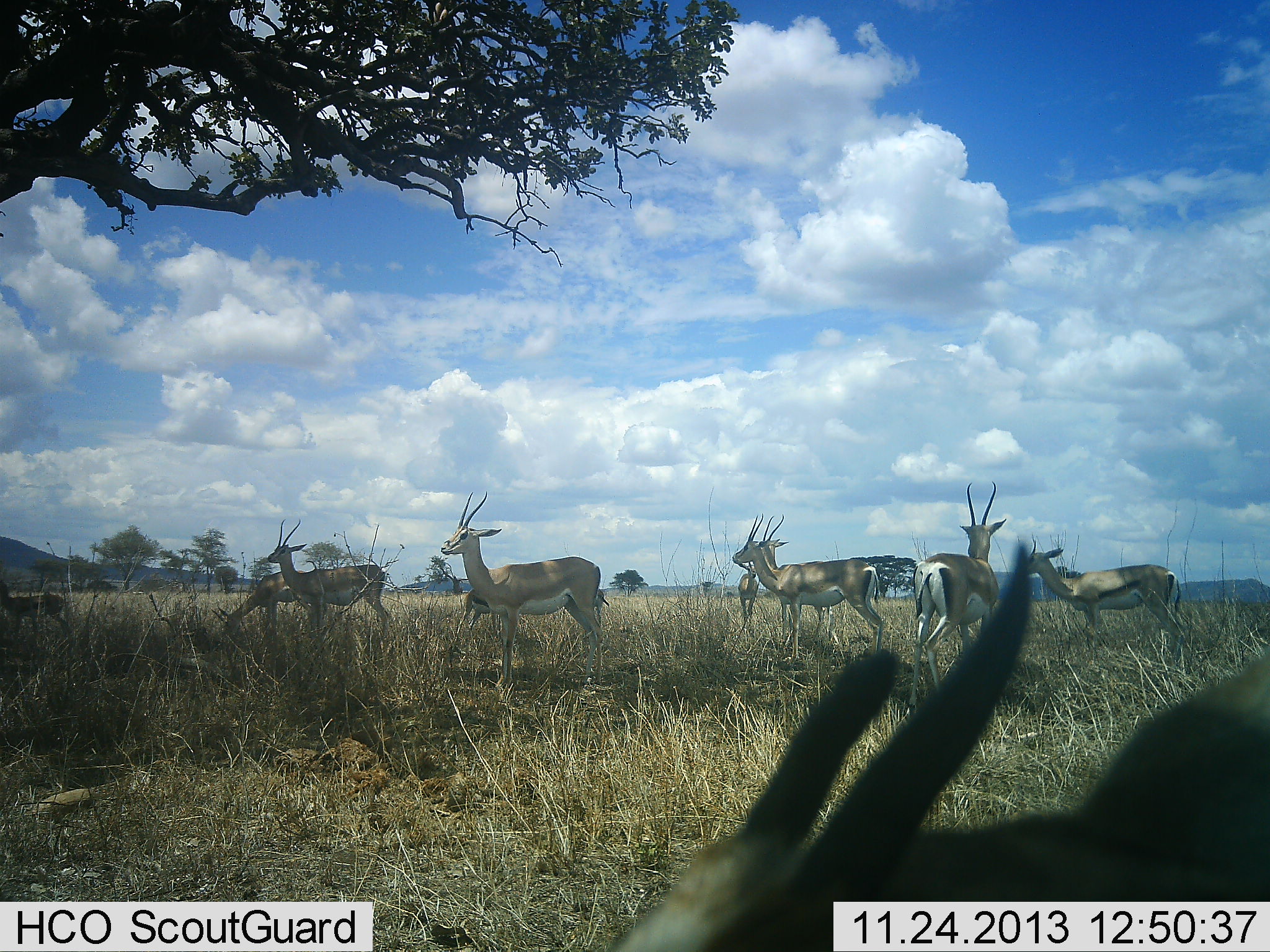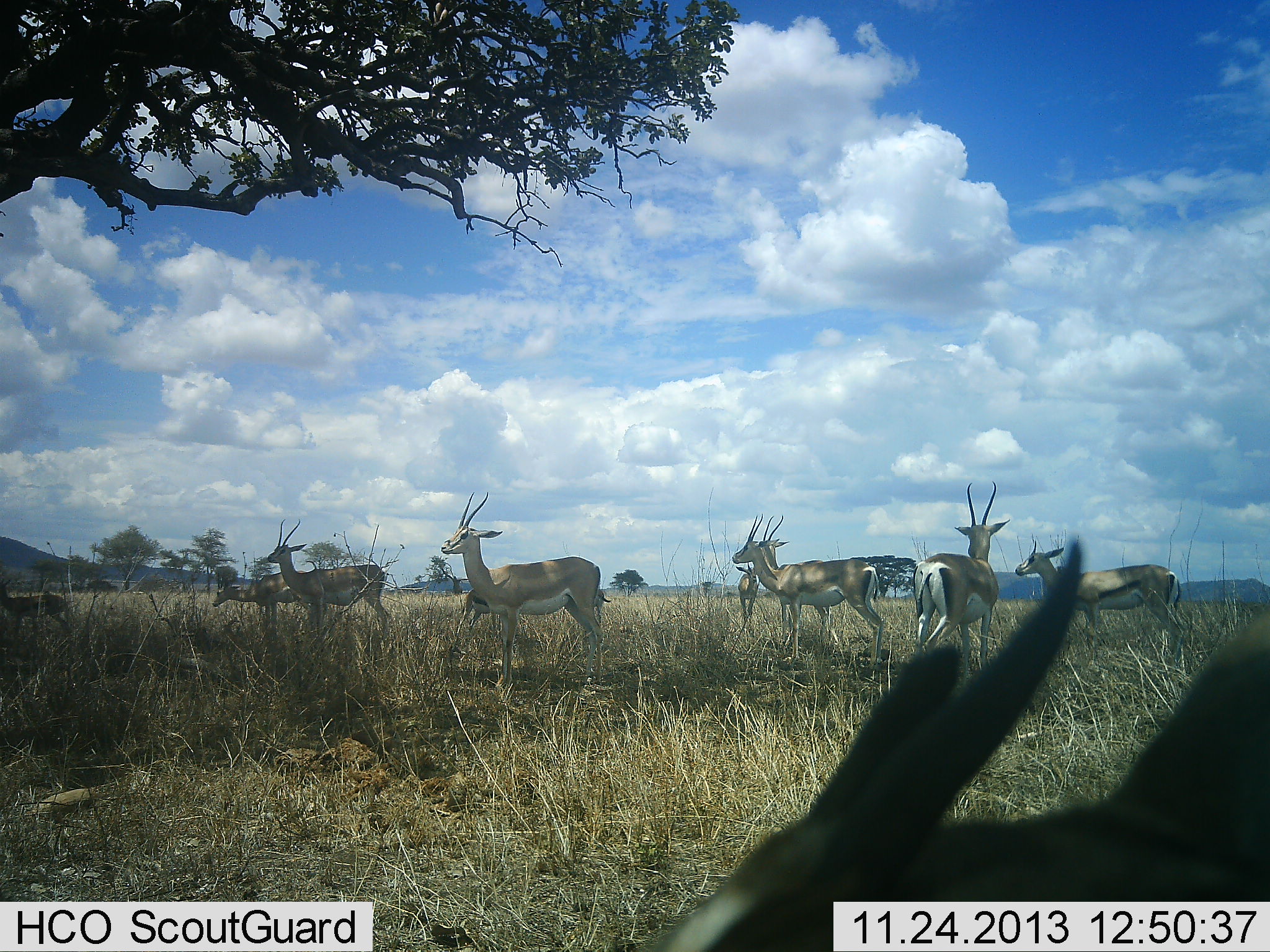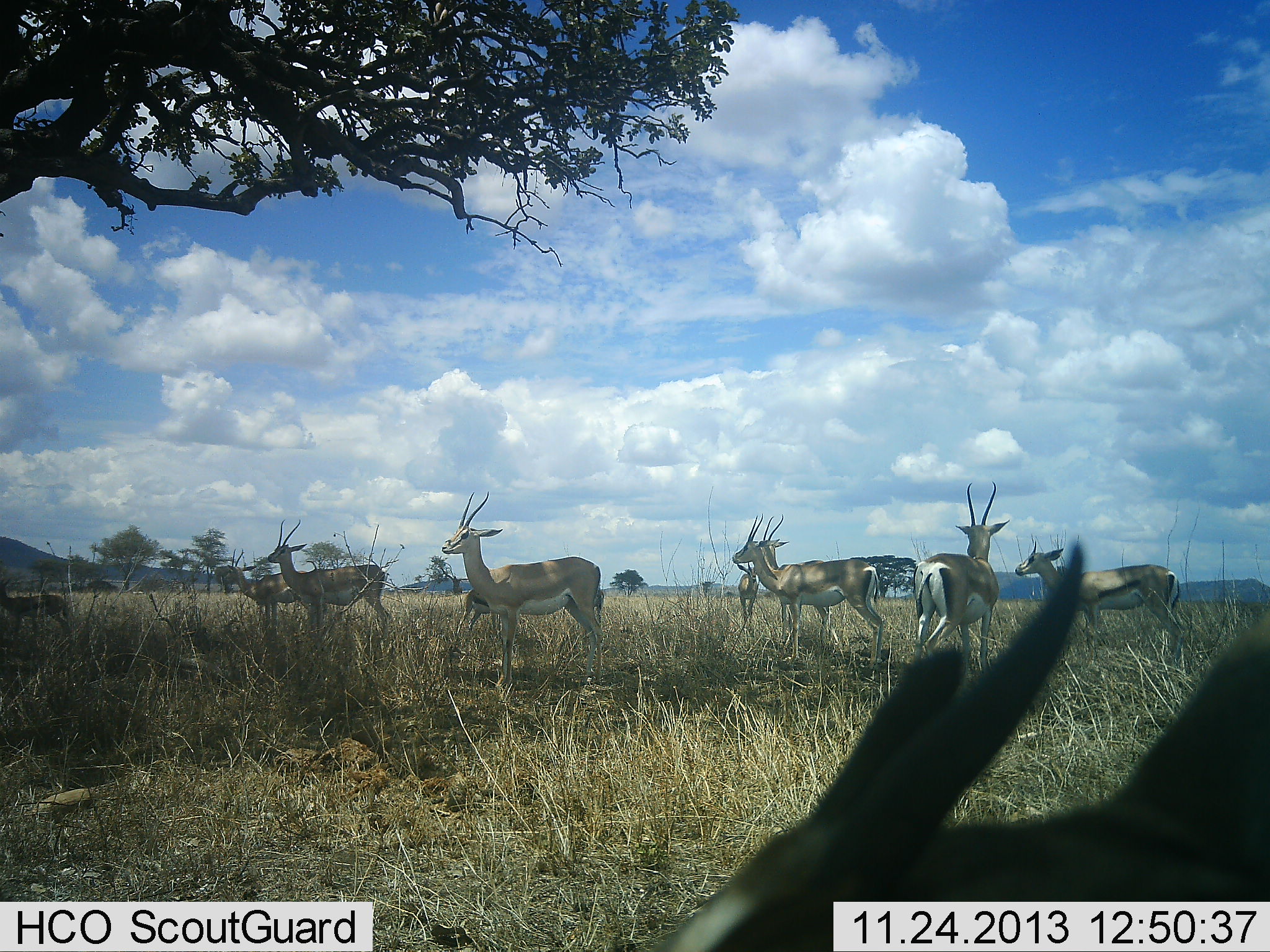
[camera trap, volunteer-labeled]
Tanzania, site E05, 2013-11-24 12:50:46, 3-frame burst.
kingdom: Animalia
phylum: Chordata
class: Mammalia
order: Artiodactyla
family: Bovidae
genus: Nanger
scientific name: Nanger granti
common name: grant's gazelle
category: gazellegrants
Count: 9.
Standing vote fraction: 89%.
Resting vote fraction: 0%.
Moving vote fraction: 11%.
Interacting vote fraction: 0%.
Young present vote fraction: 17%.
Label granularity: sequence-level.